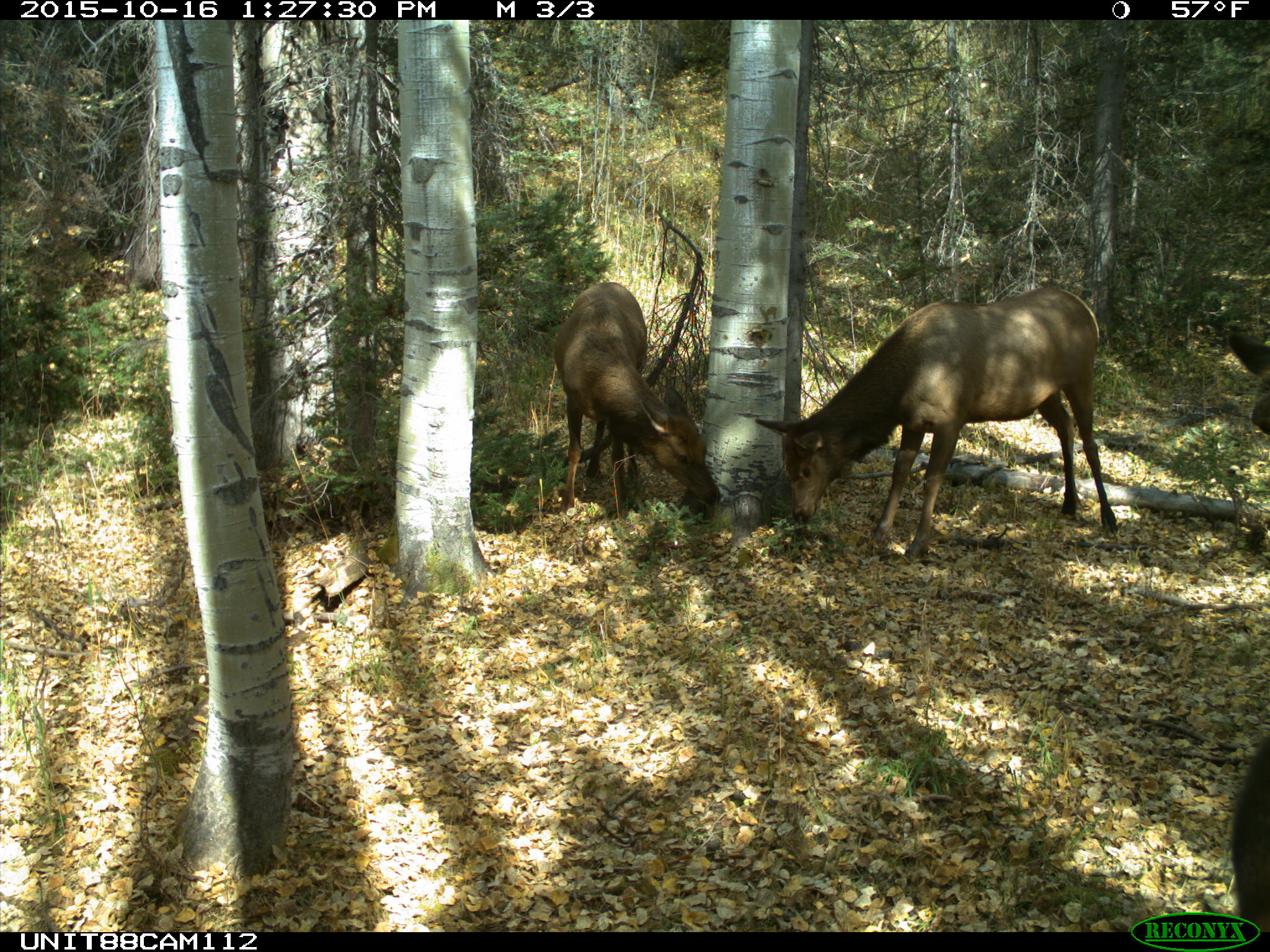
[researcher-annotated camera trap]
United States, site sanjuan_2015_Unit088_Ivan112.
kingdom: Animalia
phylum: Chordata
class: Mammalia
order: Artiodactyla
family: Cervidae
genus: Cervus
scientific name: Cervus elaphus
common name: red deer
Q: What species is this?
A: Cervus elaphus (red deer).